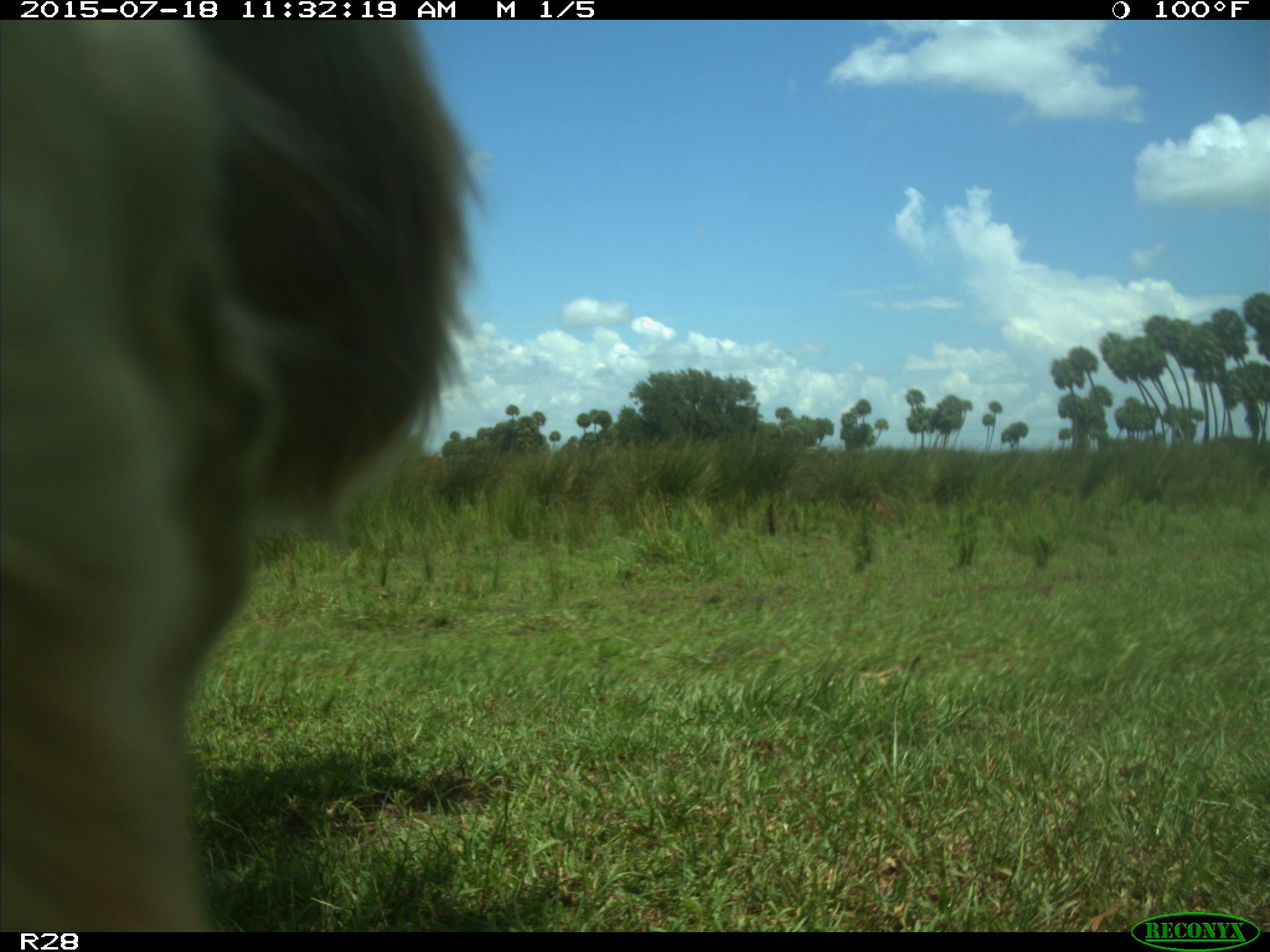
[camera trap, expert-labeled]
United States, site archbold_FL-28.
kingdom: Animalia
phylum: Chordata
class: Mammalia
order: Artiodactyla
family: Bovidae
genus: Bos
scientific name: Bos taurus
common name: domestic cow